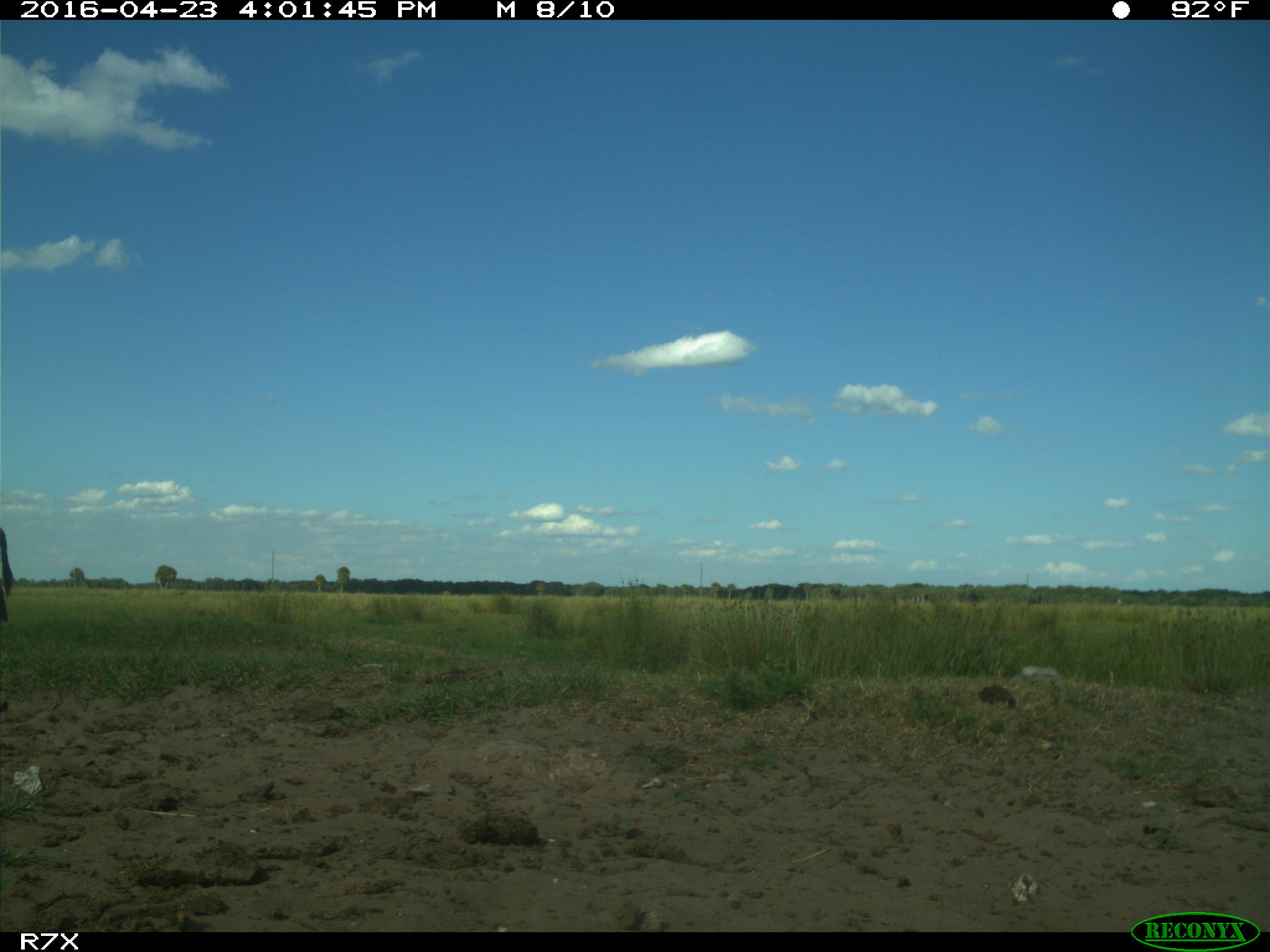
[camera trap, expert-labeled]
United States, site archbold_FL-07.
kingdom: Animalia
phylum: Chordata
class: Mammalia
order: Artiodactyla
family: Bovidae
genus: Bos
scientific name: Bos taurus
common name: domestic cow